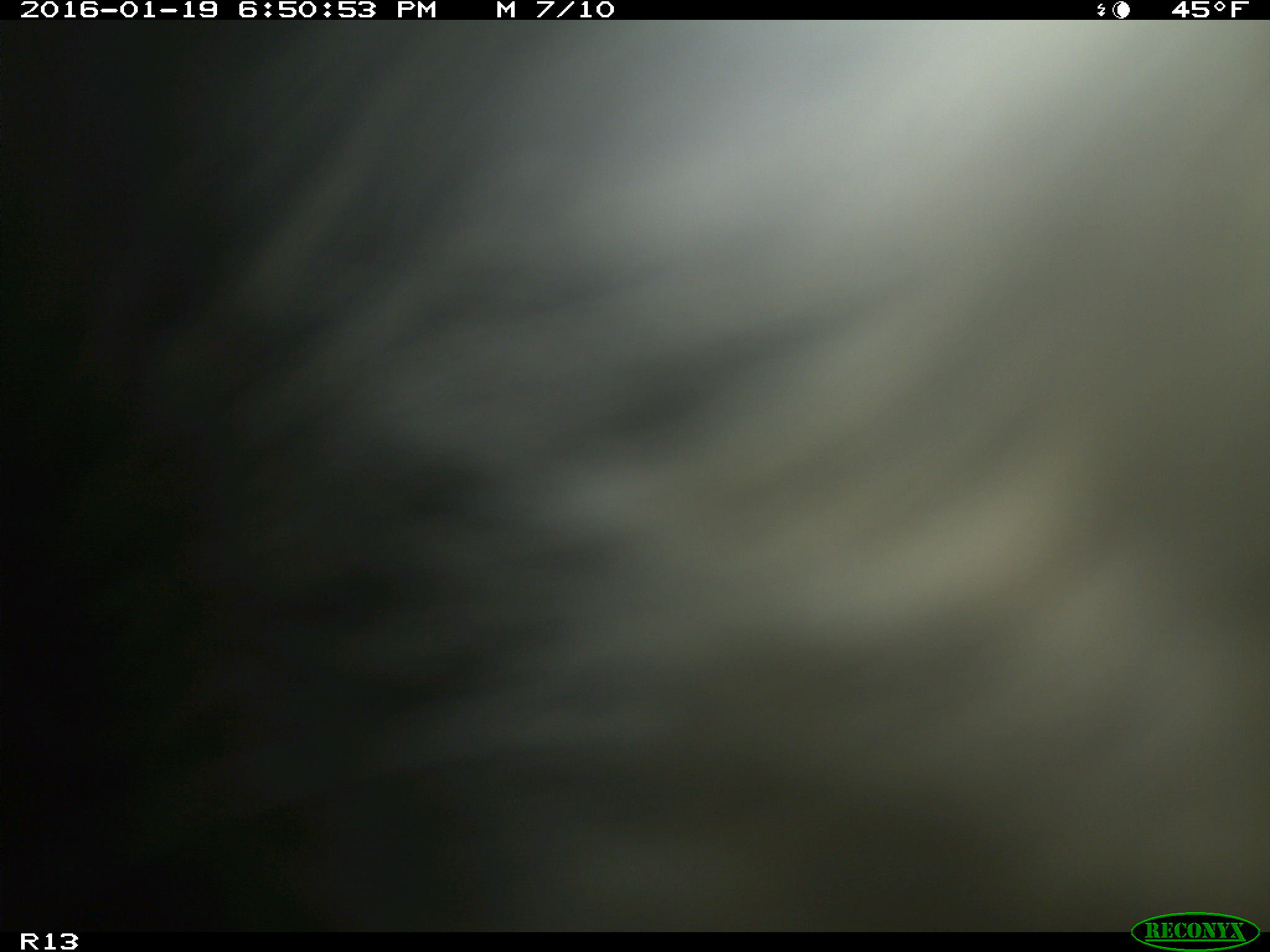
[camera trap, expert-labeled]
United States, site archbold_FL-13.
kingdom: Animalia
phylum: Chordata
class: Mammalia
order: Artiodactyla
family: Bovidae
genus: Bos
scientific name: Bos taurus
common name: domestic cow